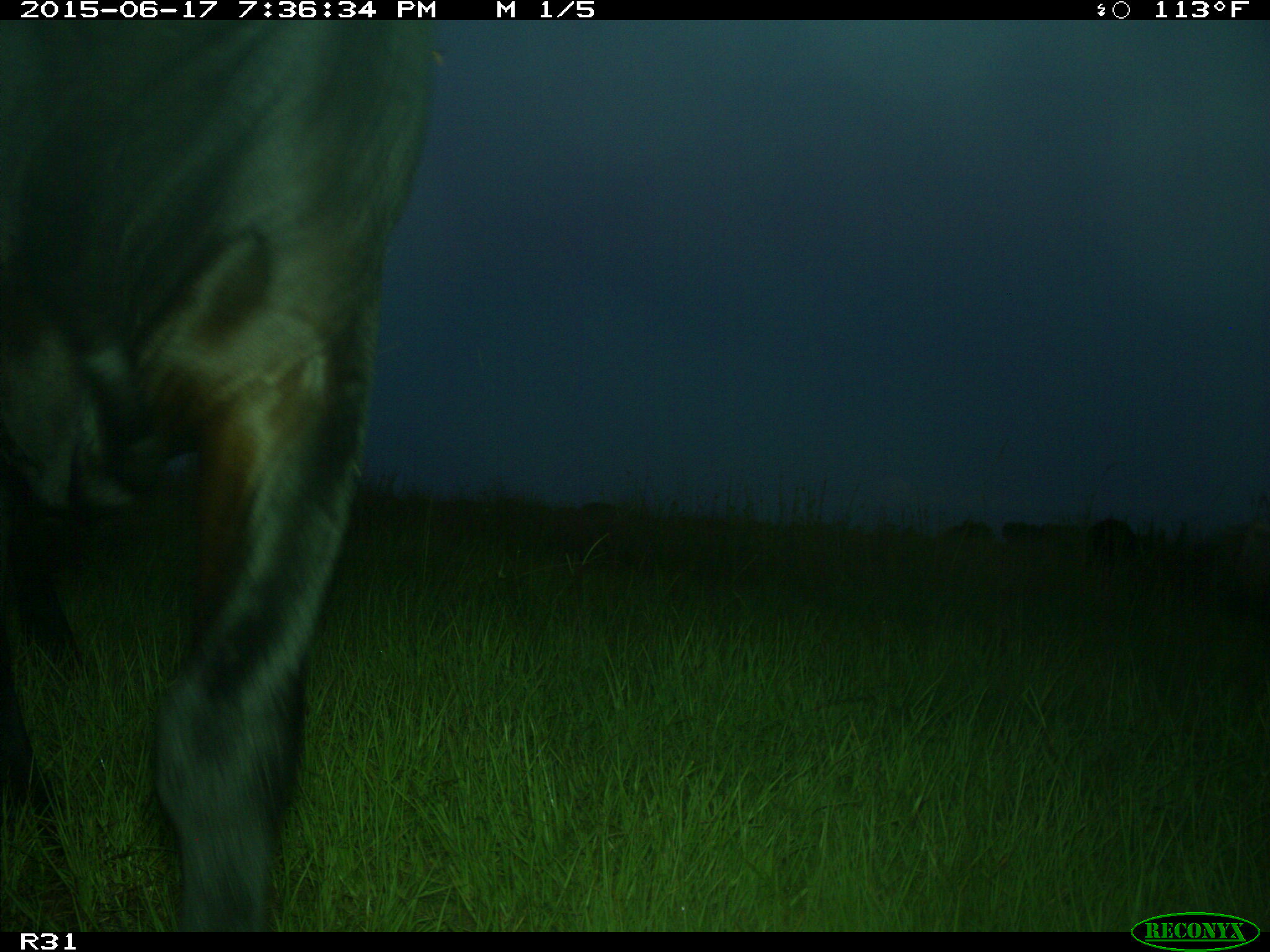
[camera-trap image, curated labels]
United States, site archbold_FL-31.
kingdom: Animalia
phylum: Chordata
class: Mammalia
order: Artiodactyla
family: Bovidae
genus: Bos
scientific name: Bos taurus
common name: domestic cow